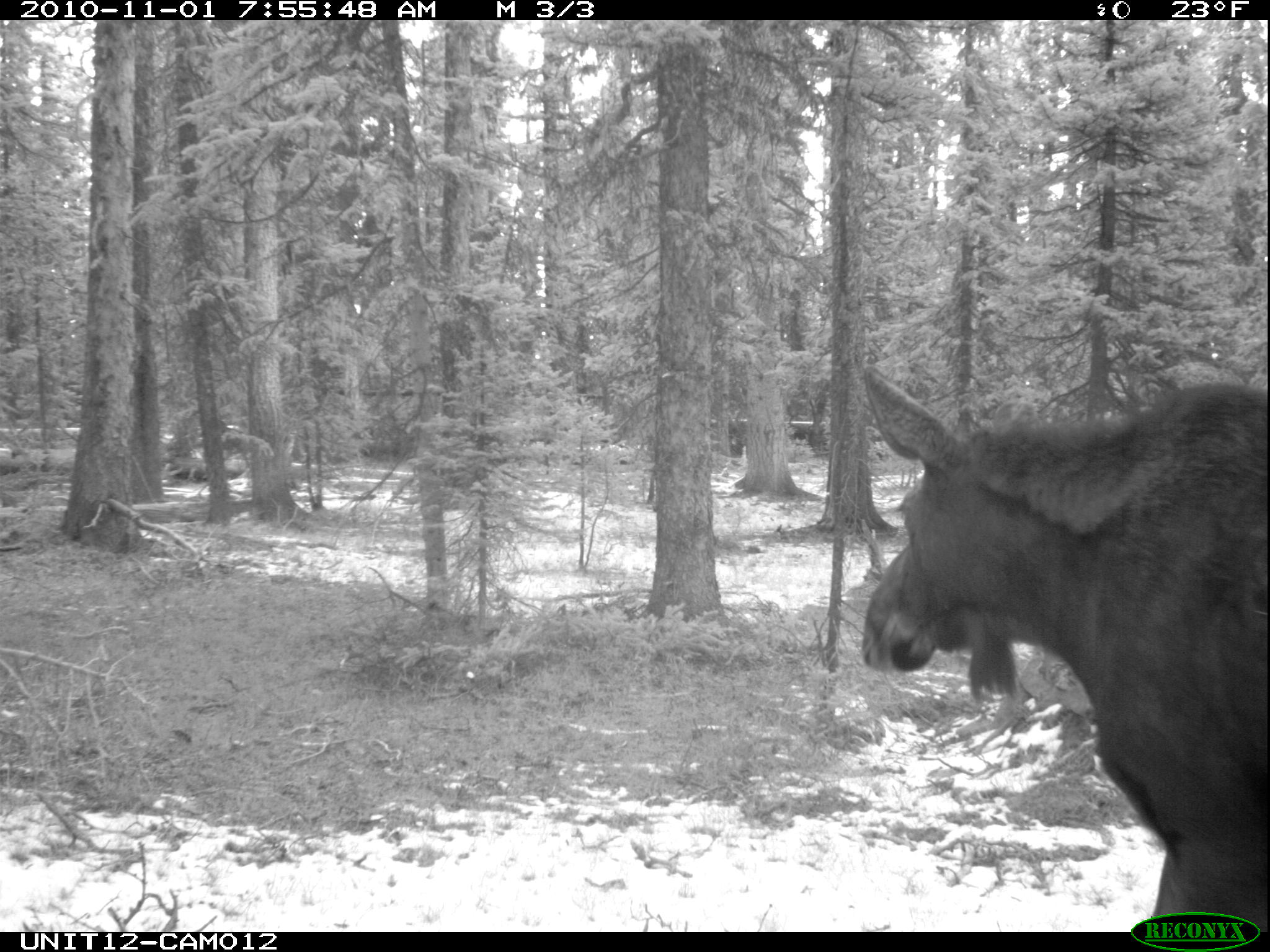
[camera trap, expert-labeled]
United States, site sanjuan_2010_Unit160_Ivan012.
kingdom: Animalia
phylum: Chordata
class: Mammalia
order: Artiodactyla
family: Cervidae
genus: Alces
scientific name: Alces alces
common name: moose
Alces alces (moose).